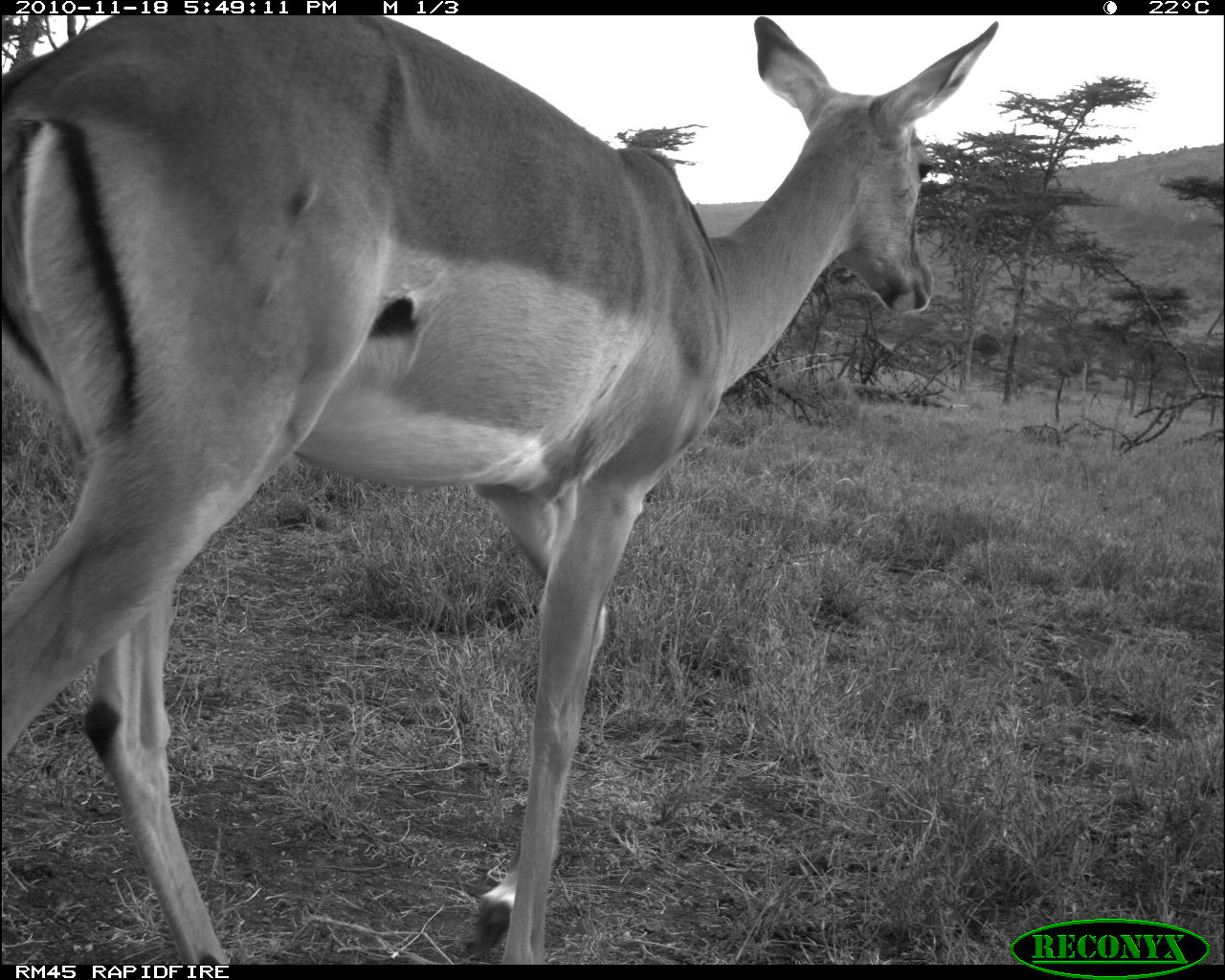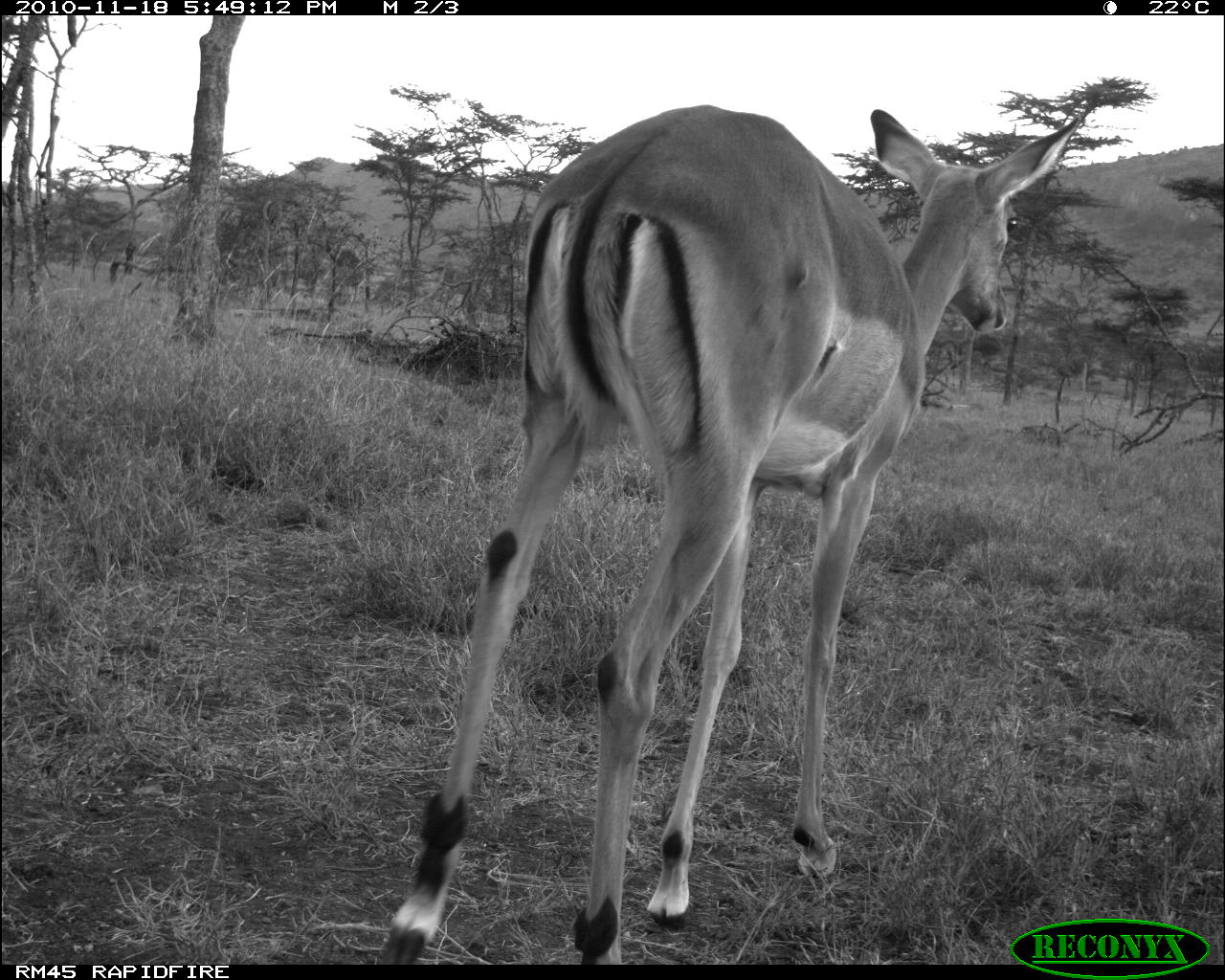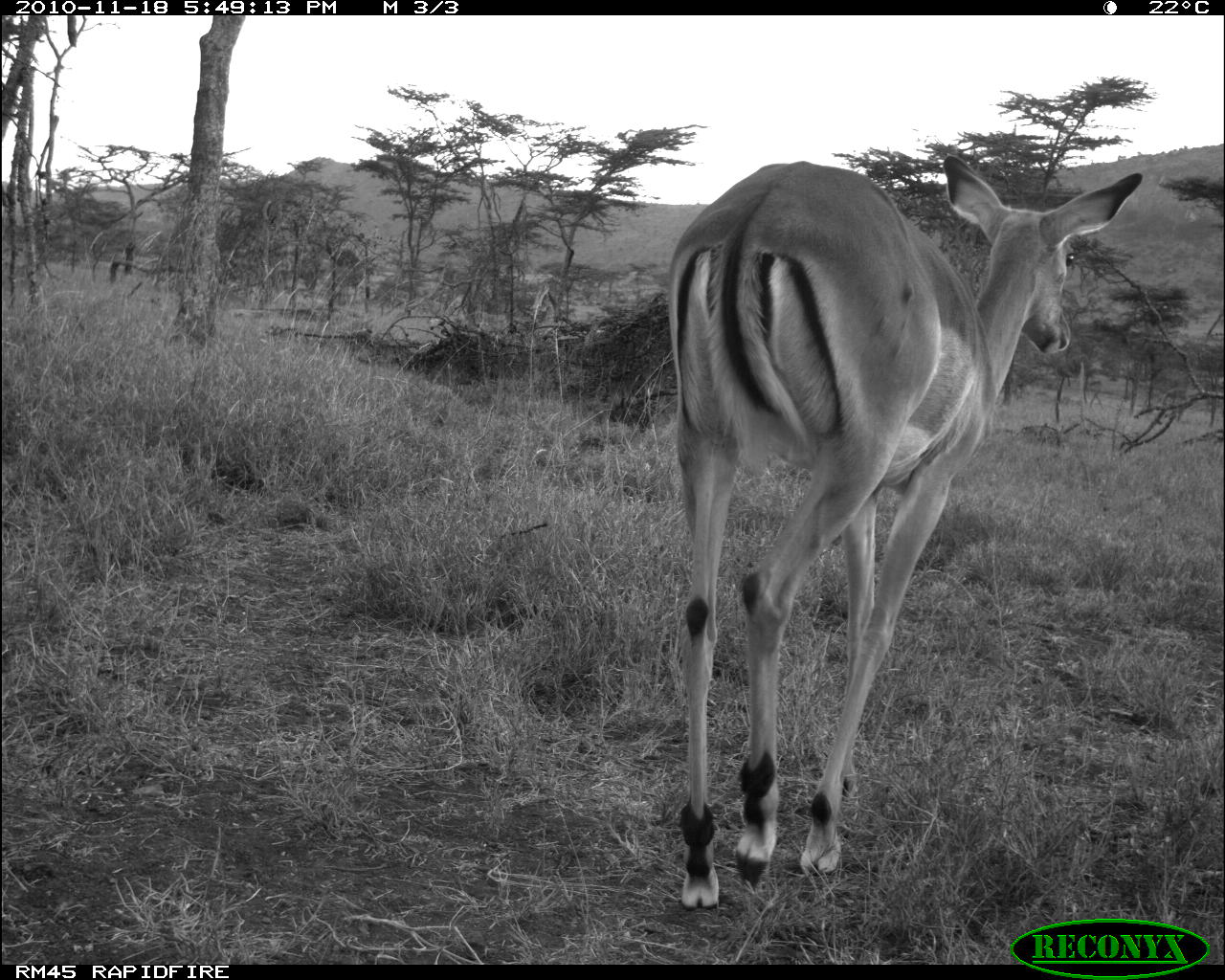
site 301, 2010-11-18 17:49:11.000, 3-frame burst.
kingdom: Animalia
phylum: Chordata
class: Mammalia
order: Artiodactyla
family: Bovidae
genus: Aepyceros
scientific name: Aepyceros melampus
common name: impala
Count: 1.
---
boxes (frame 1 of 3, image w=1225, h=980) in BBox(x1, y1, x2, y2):
aepyceros melampus: BBox(1, 14, 999, 965)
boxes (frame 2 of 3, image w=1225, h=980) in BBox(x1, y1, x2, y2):
aepyceros melampus: BBox(373, 104, 1084, 963)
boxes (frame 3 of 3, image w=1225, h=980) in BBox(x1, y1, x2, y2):
aepyceros melampus: BBox(663, 156, 1143, 912)